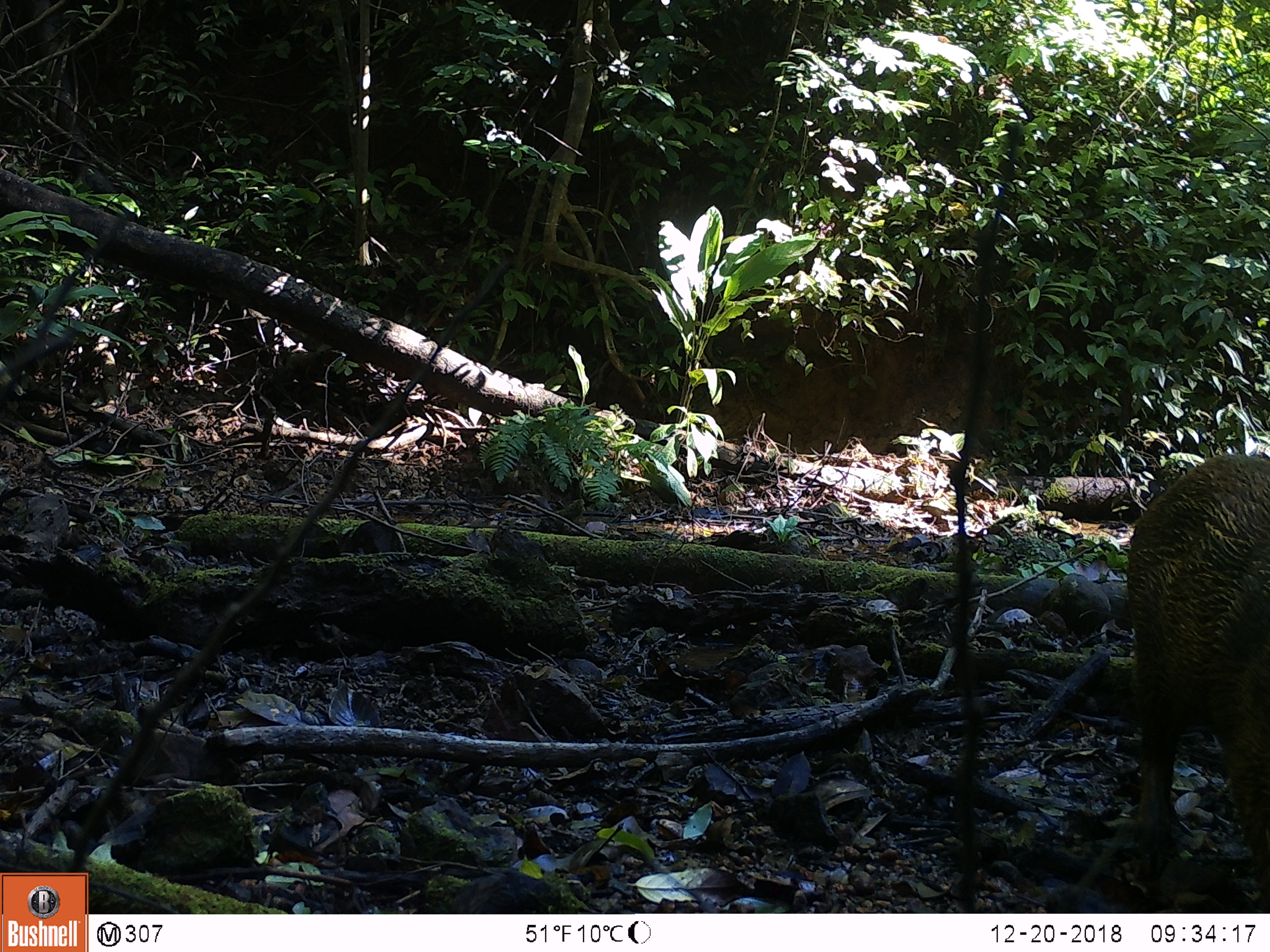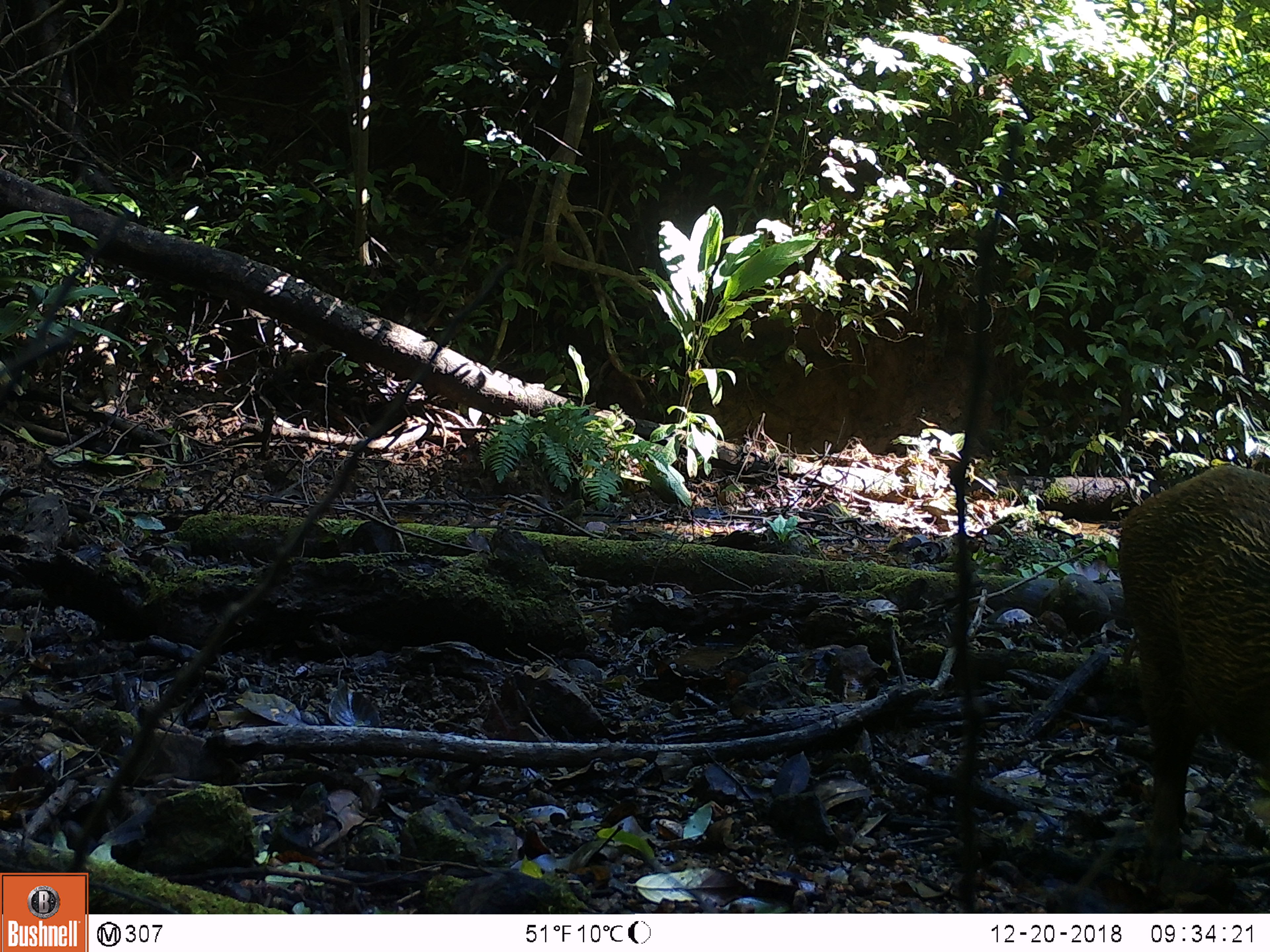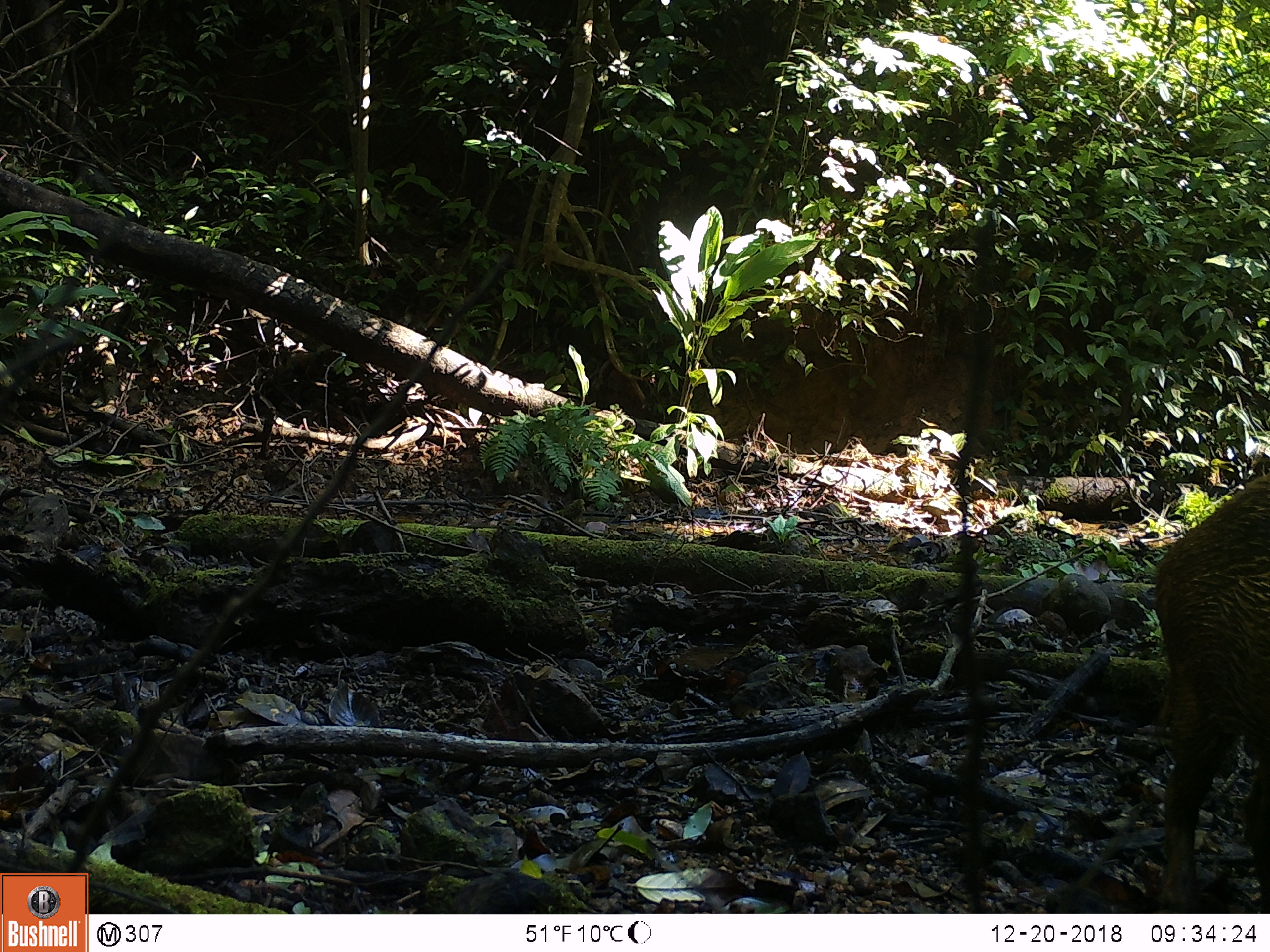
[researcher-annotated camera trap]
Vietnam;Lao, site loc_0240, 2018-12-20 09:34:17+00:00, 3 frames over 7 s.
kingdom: Animalia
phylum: Chordata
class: Mammalia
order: Artiodactyla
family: Suidae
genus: Sus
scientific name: Sus scrofa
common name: eurasian wild pig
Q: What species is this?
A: Eurasian wild pig (Sus scrofa).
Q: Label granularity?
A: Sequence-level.